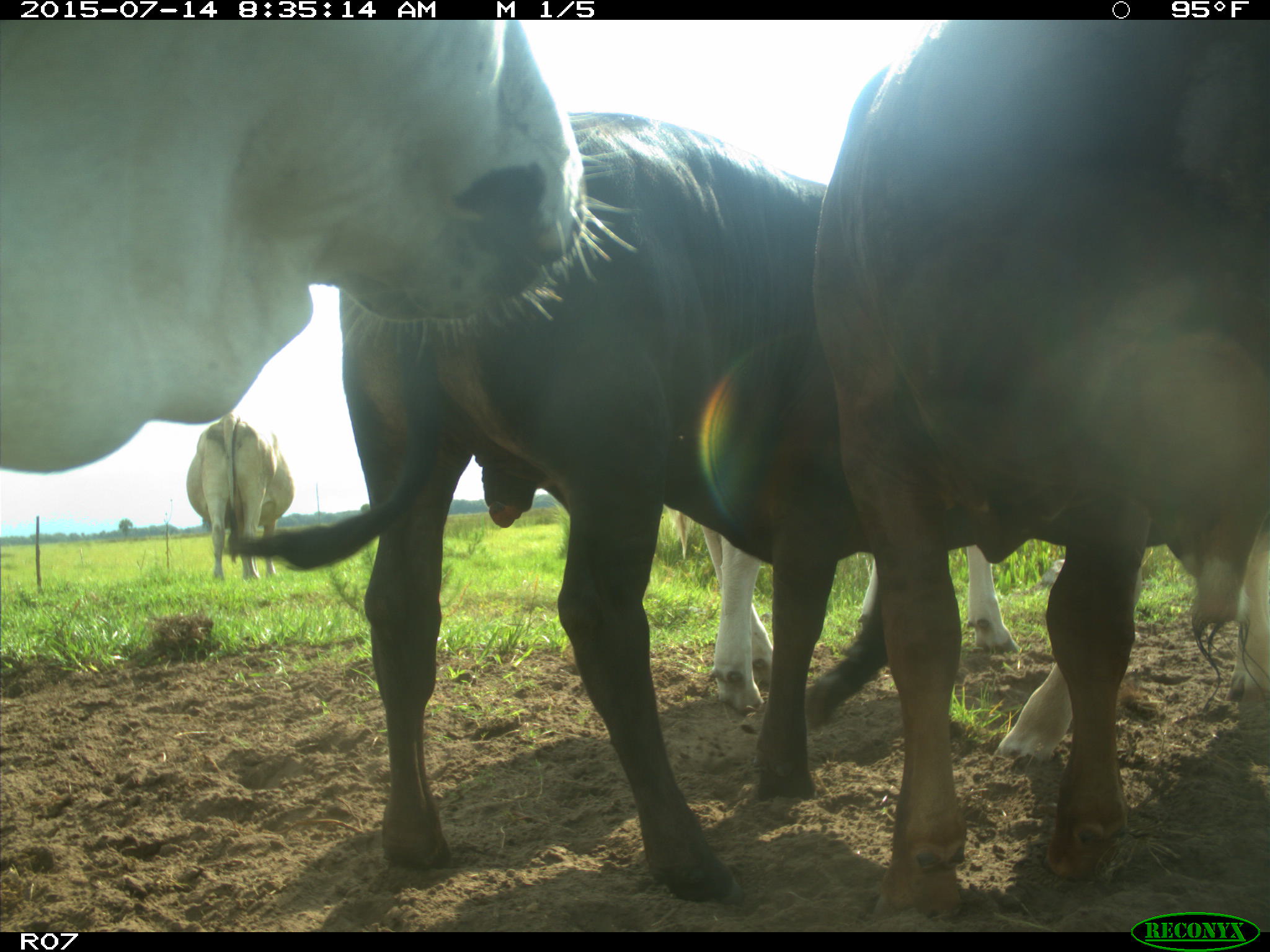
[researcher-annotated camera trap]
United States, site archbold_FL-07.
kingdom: Animalia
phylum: Chordata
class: Mammalia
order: Artiodactyla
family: Bovidae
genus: Bos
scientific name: Bos taurus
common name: domestic cow